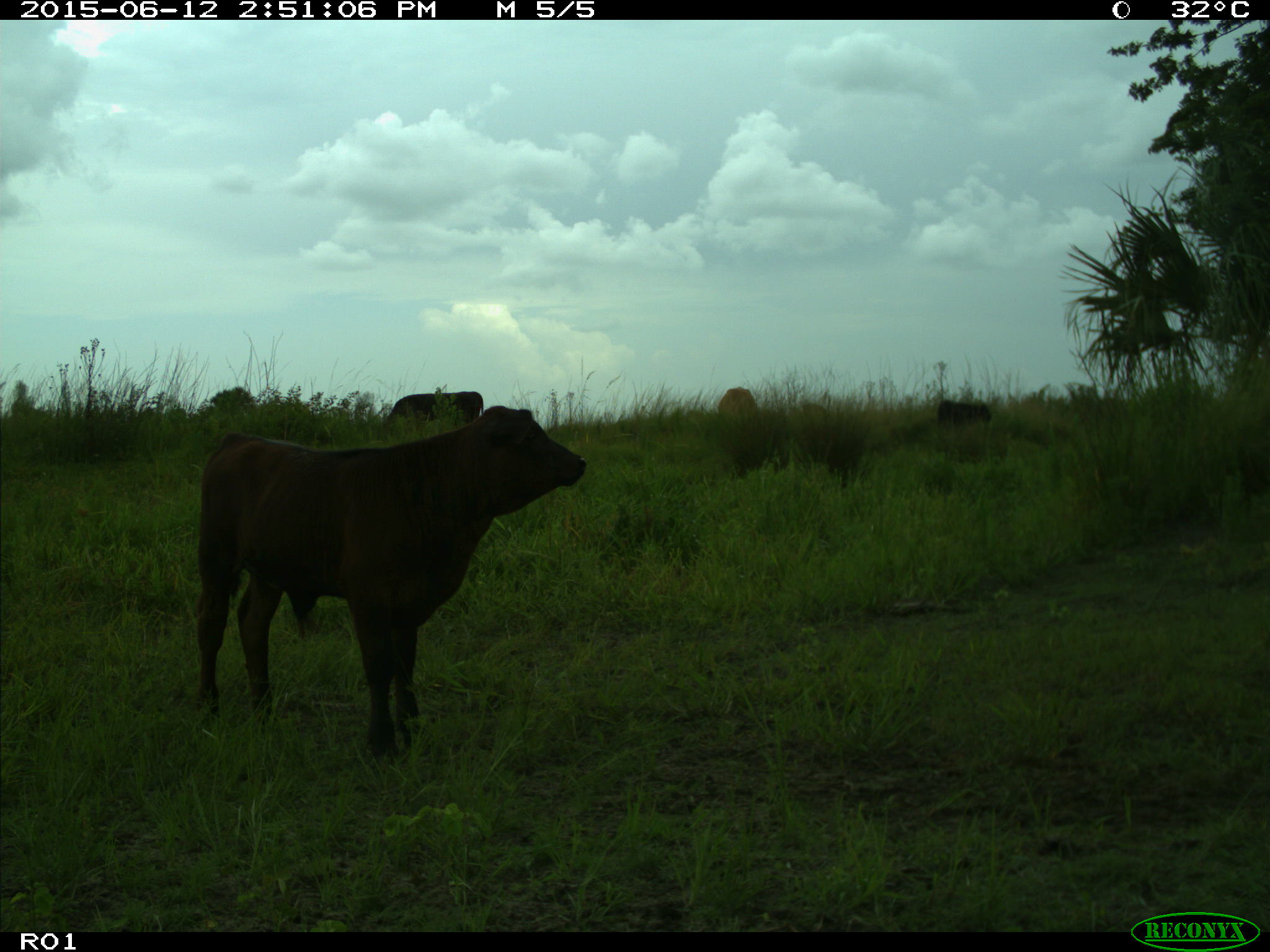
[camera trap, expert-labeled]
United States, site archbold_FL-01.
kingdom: Animalia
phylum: Chordata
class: Mammalia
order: Artiodactyla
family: Bovidae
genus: Bos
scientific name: Bos taurus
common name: domestic cow